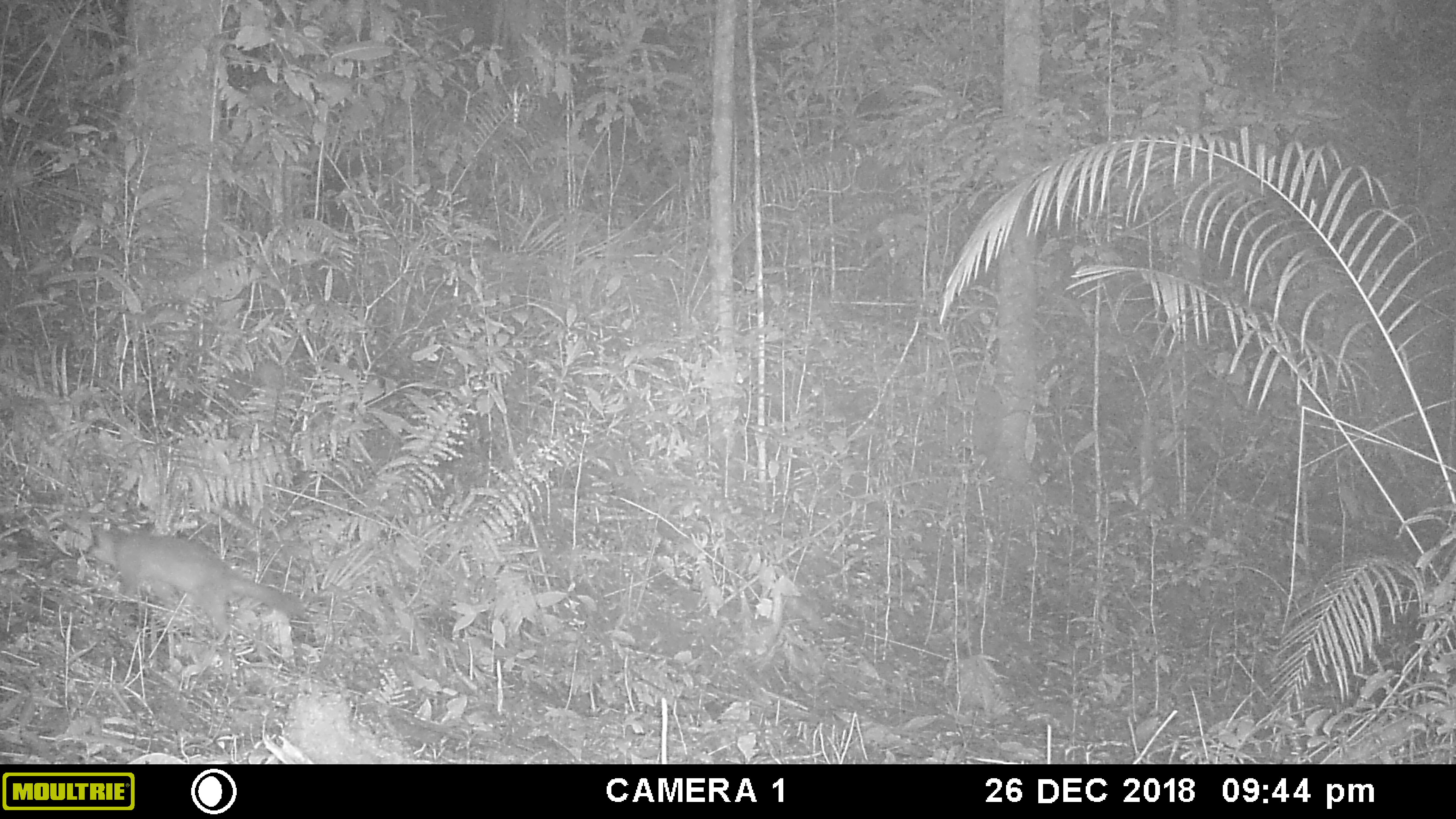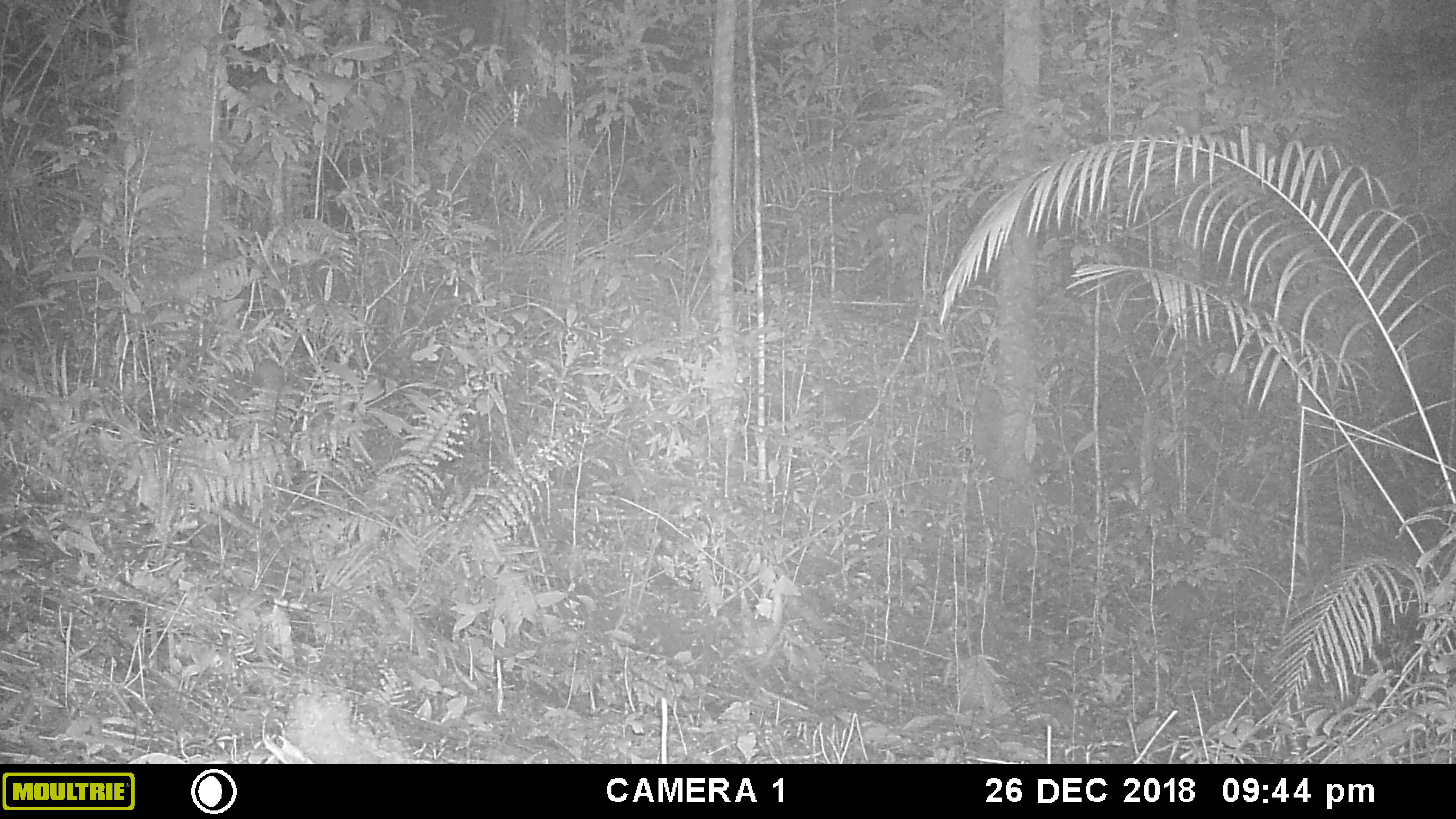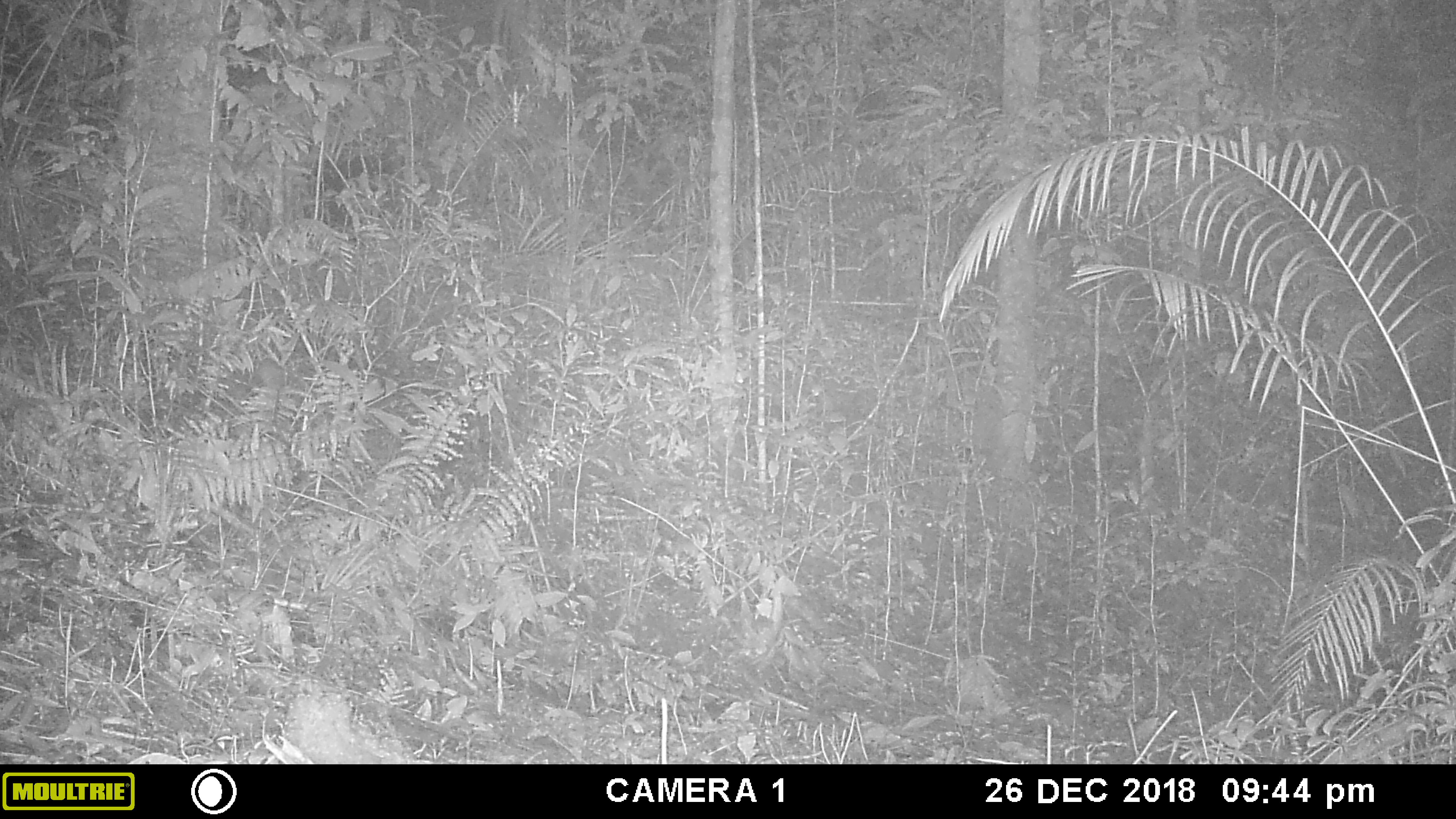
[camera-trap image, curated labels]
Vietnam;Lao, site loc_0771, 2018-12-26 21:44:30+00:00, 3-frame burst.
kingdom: Animalia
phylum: Chordata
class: Mammalia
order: Carnivora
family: Mustelidae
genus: Melogale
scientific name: Melogale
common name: ferret badger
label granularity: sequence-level